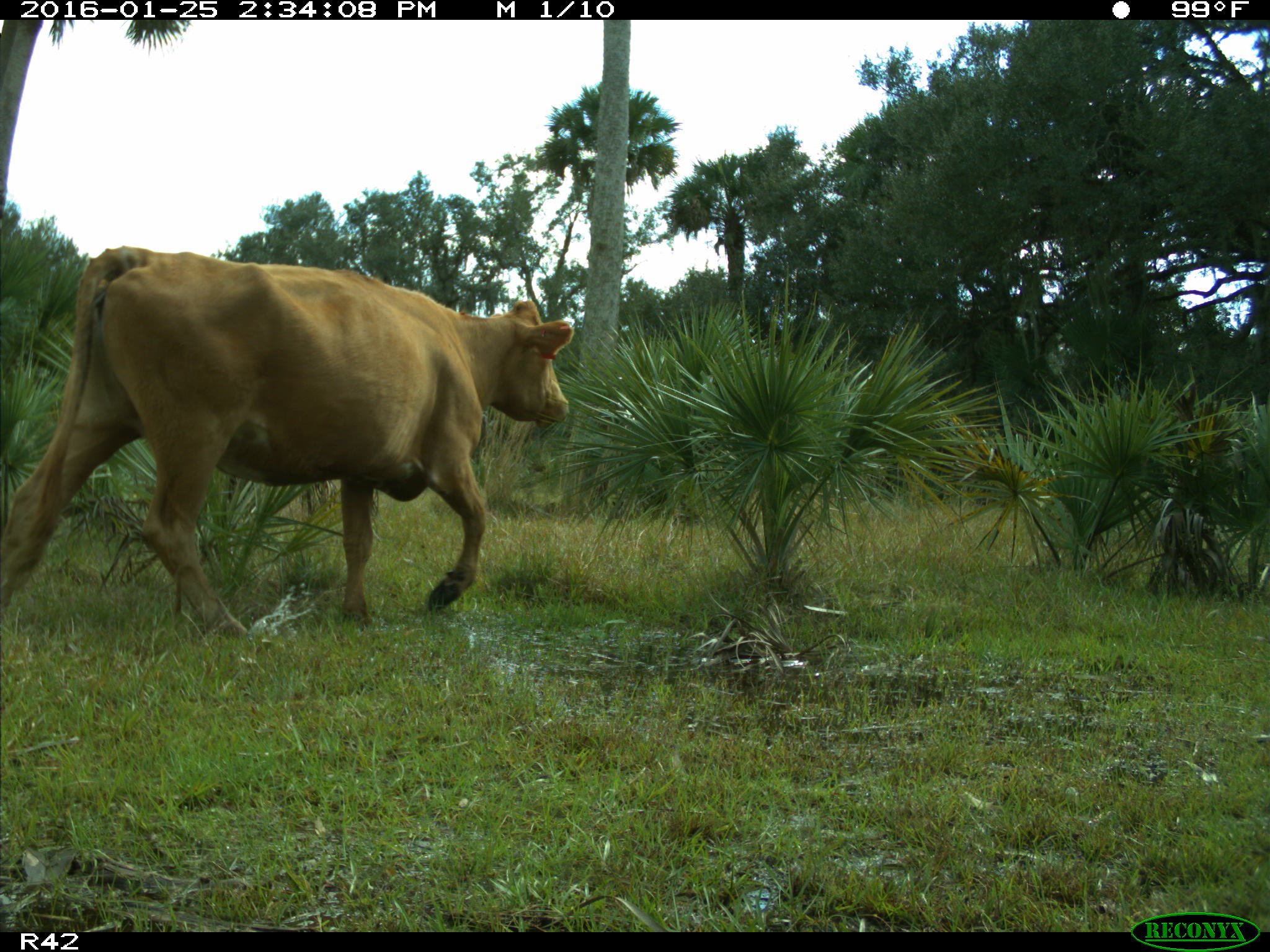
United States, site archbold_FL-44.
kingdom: Animalia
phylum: Chordata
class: Mammalia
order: Artiodactyla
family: Bovidae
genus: Bos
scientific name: Bos taurus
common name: domestic cow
Bos taurus (domestic cow).